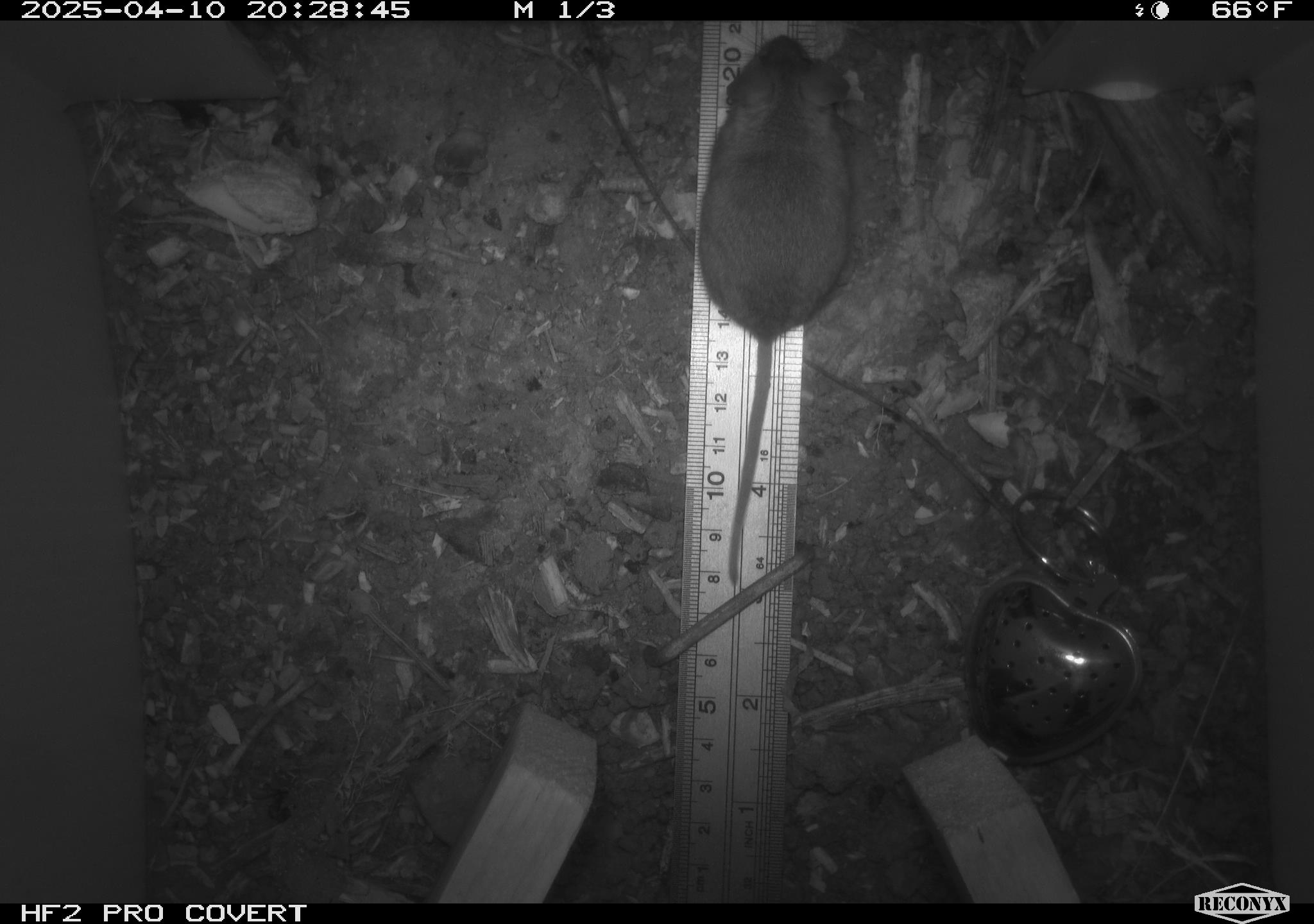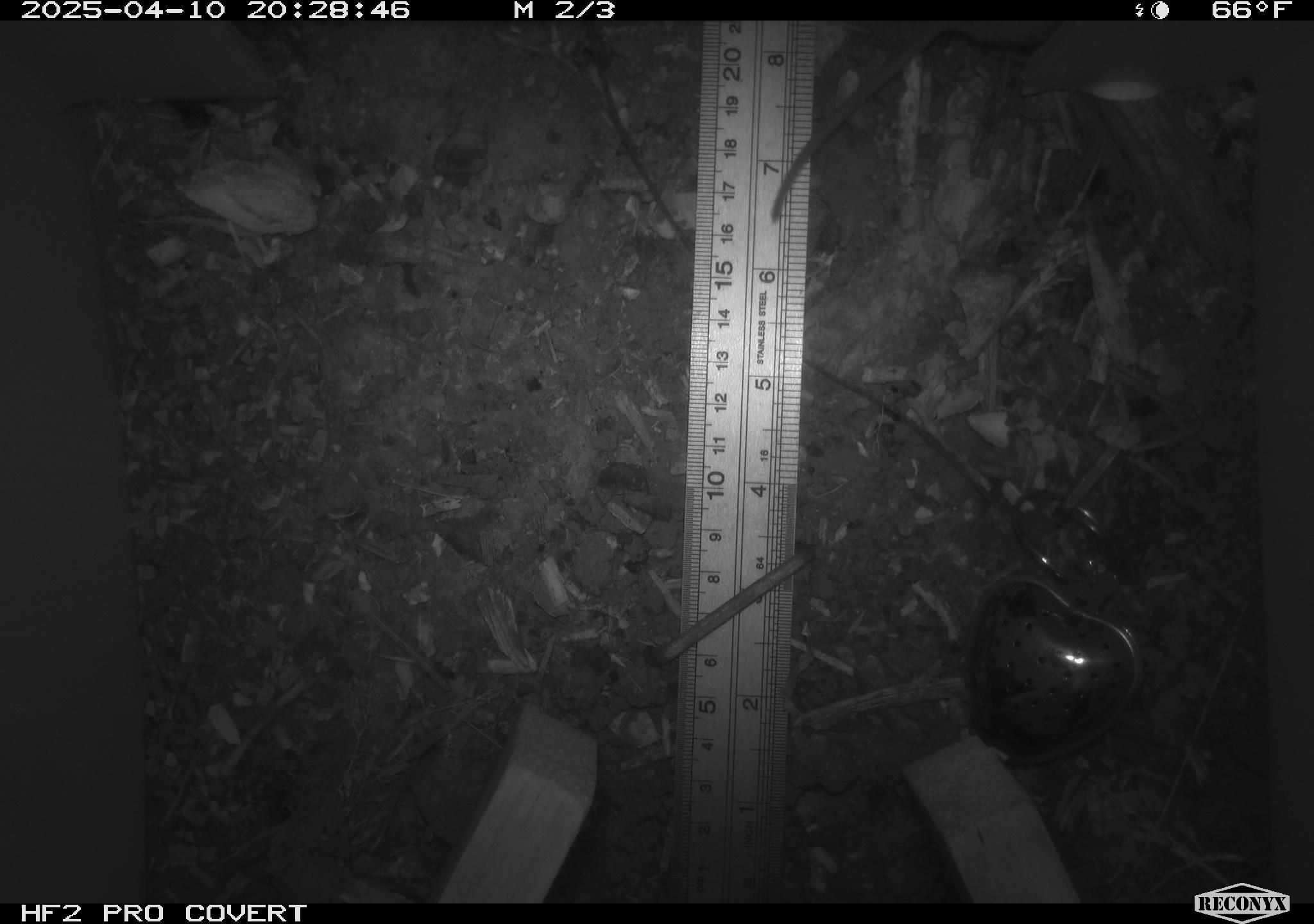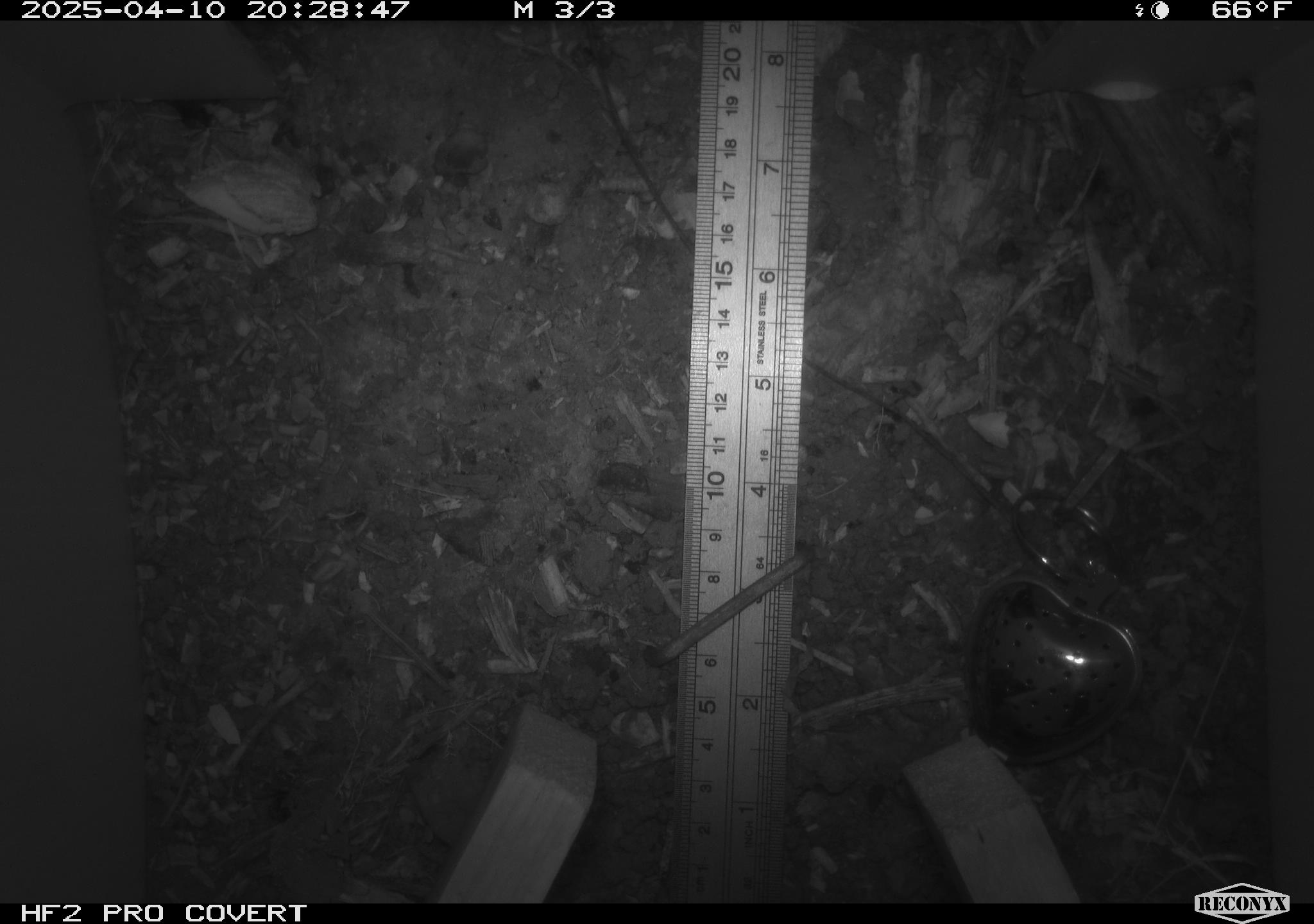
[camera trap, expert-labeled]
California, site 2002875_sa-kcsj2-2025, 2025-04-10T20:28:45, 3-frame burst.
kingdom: Animalia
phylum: Chordata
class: Mammalia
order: Rodentia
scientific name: Rodentia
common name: rodent